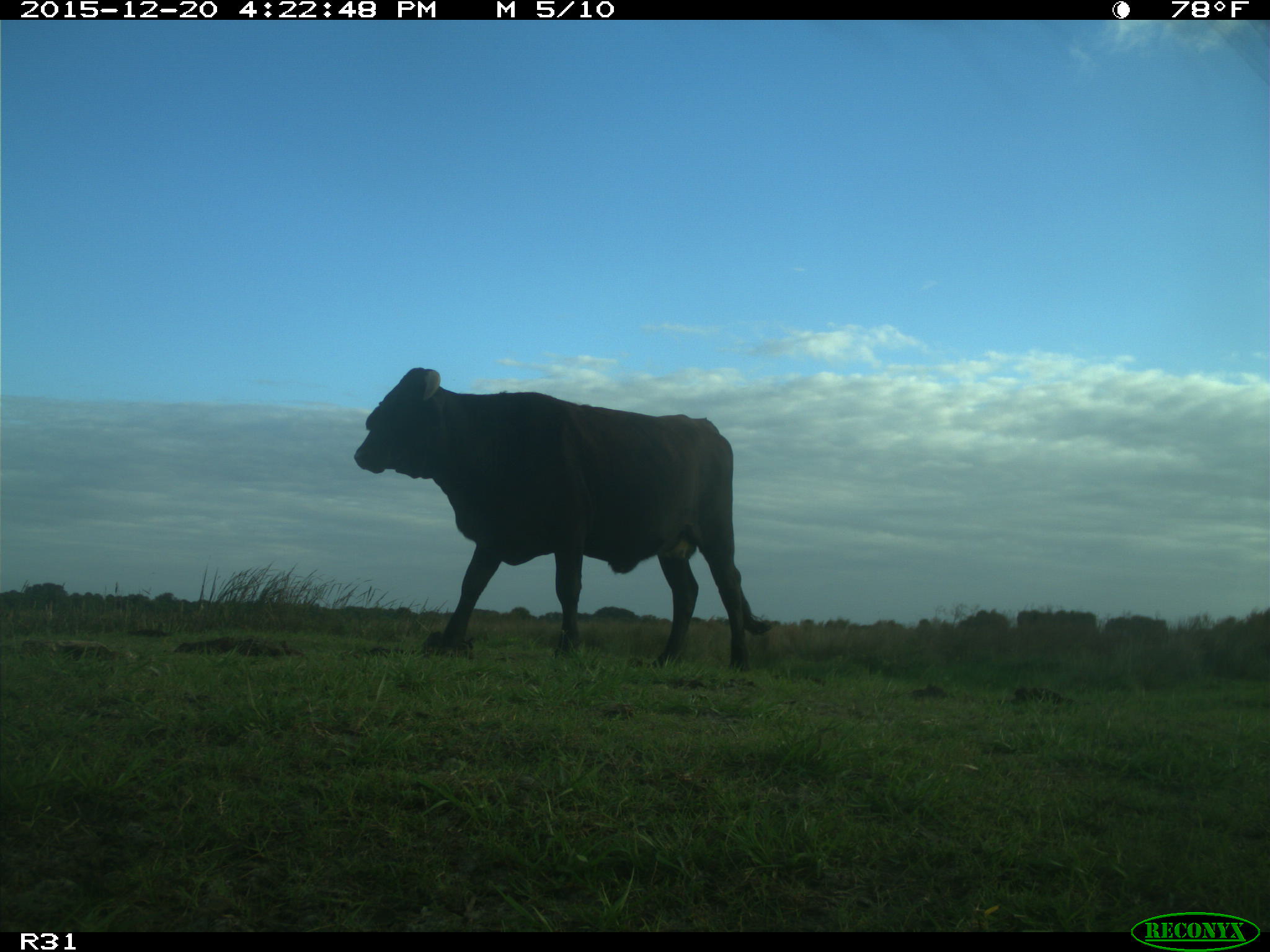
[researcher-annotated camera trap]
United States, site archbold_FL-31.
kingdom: Animalia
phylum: Chordata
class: Mammalia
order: Artiodactyla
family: Bovidae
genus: Bos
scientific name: Bos taurus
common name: domestic cow